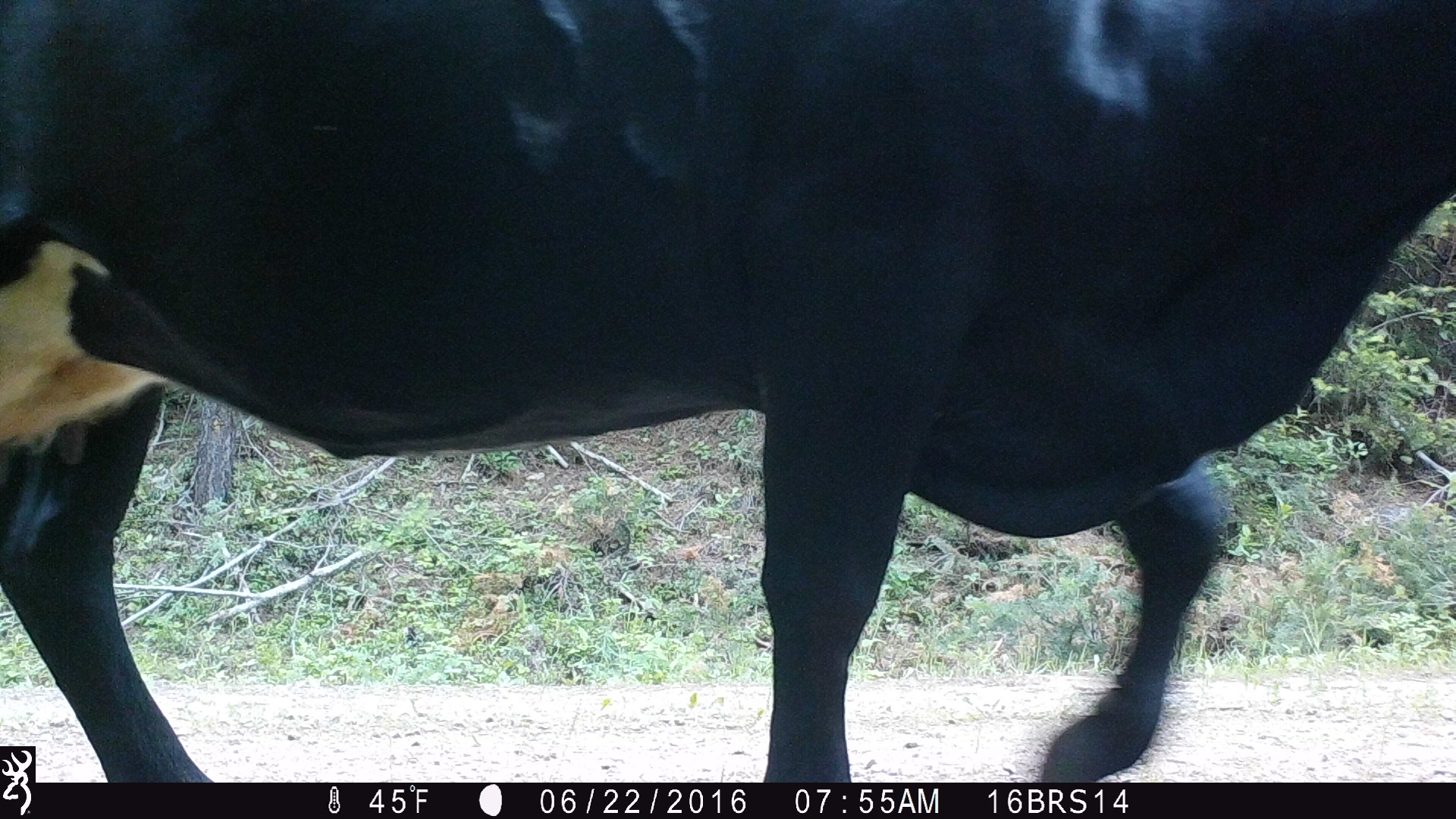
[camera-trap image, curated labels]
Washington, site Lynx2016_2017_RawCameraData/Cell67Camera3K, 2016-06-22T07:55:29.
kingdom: Animalia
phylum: Chordata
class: Mammalia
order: Artiodactyla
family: Bovidae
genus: Bos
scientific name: Bos taurus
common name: domestic cattle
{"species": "domestic cattle (Bos taurus)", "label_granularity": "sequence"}